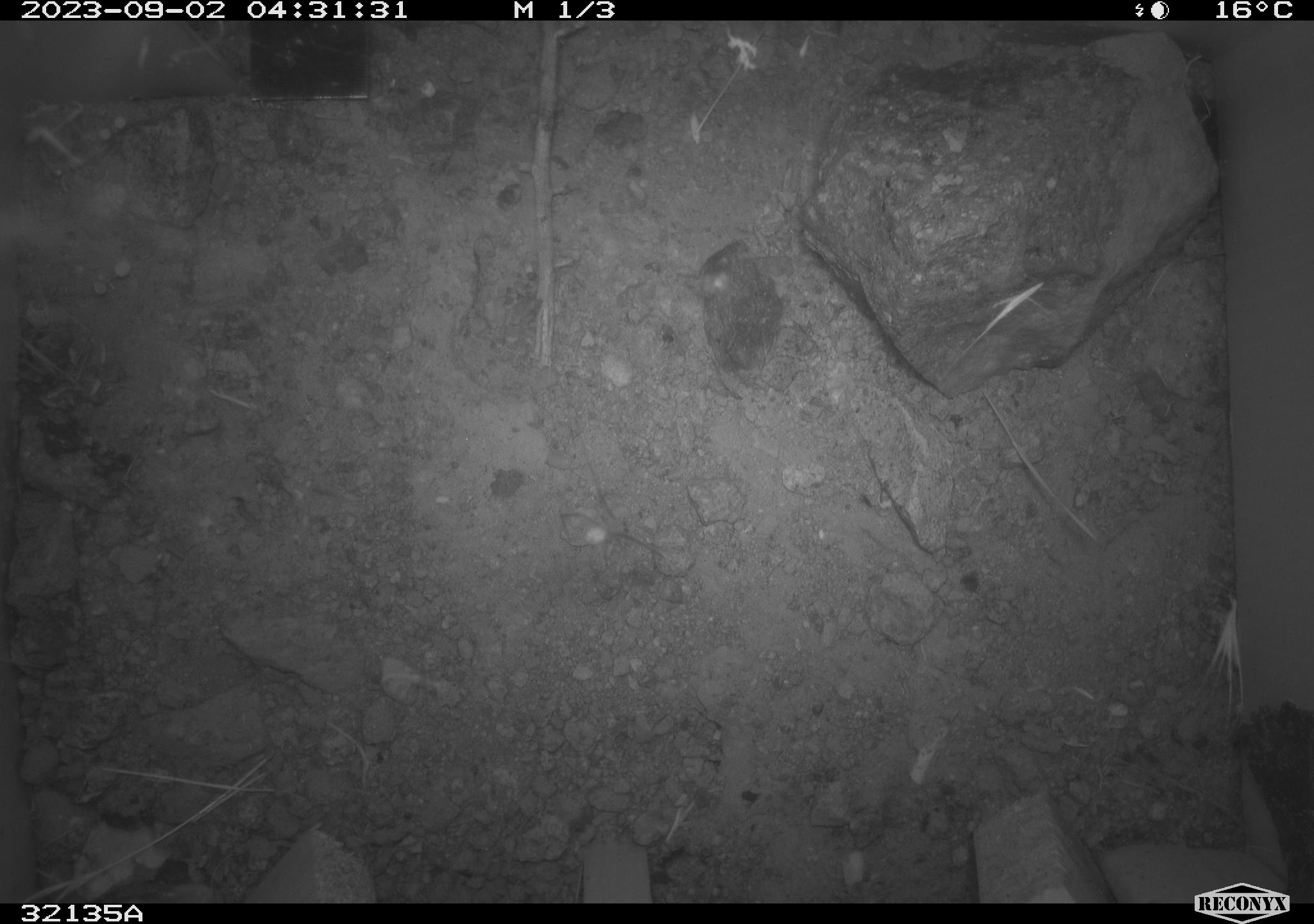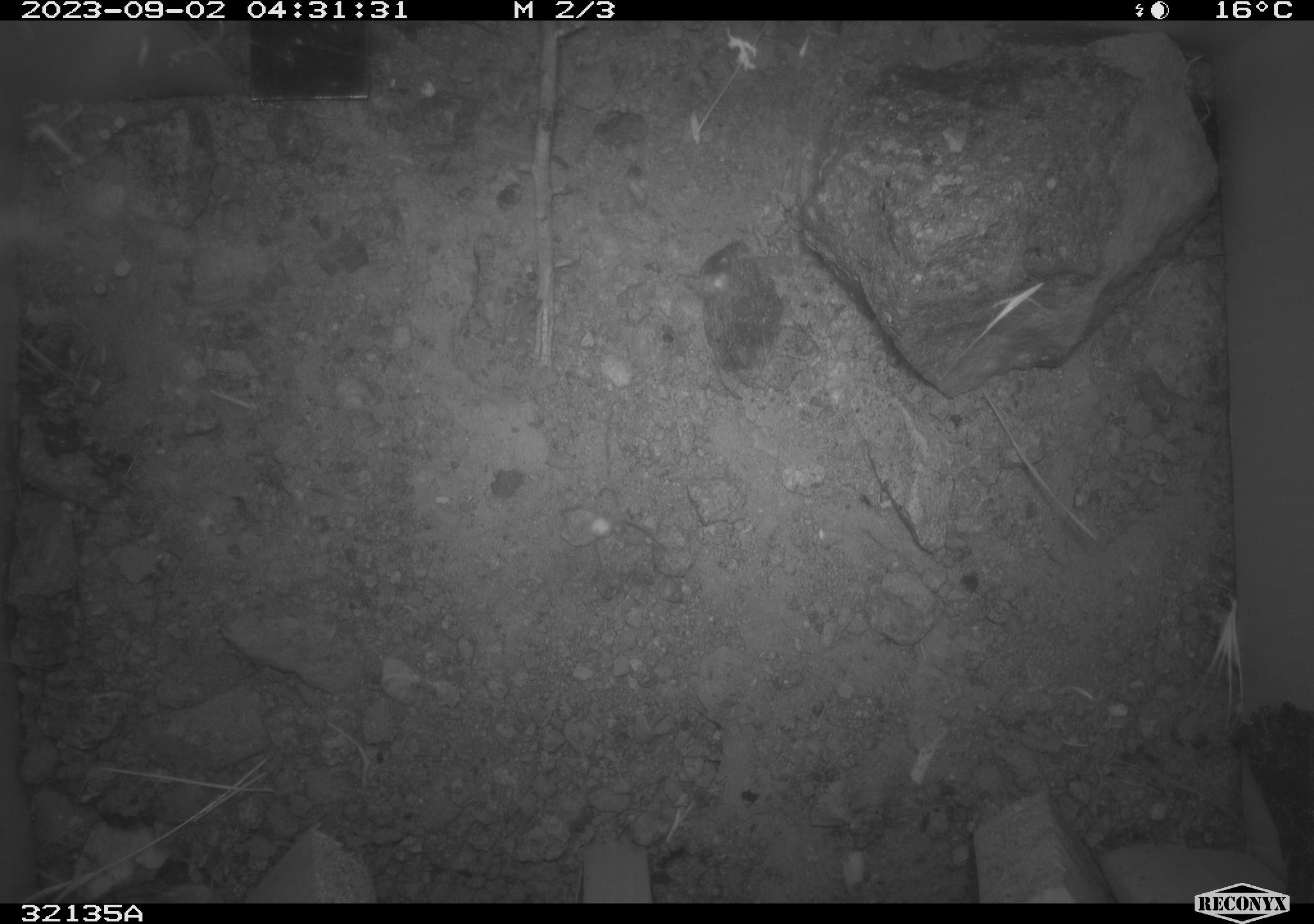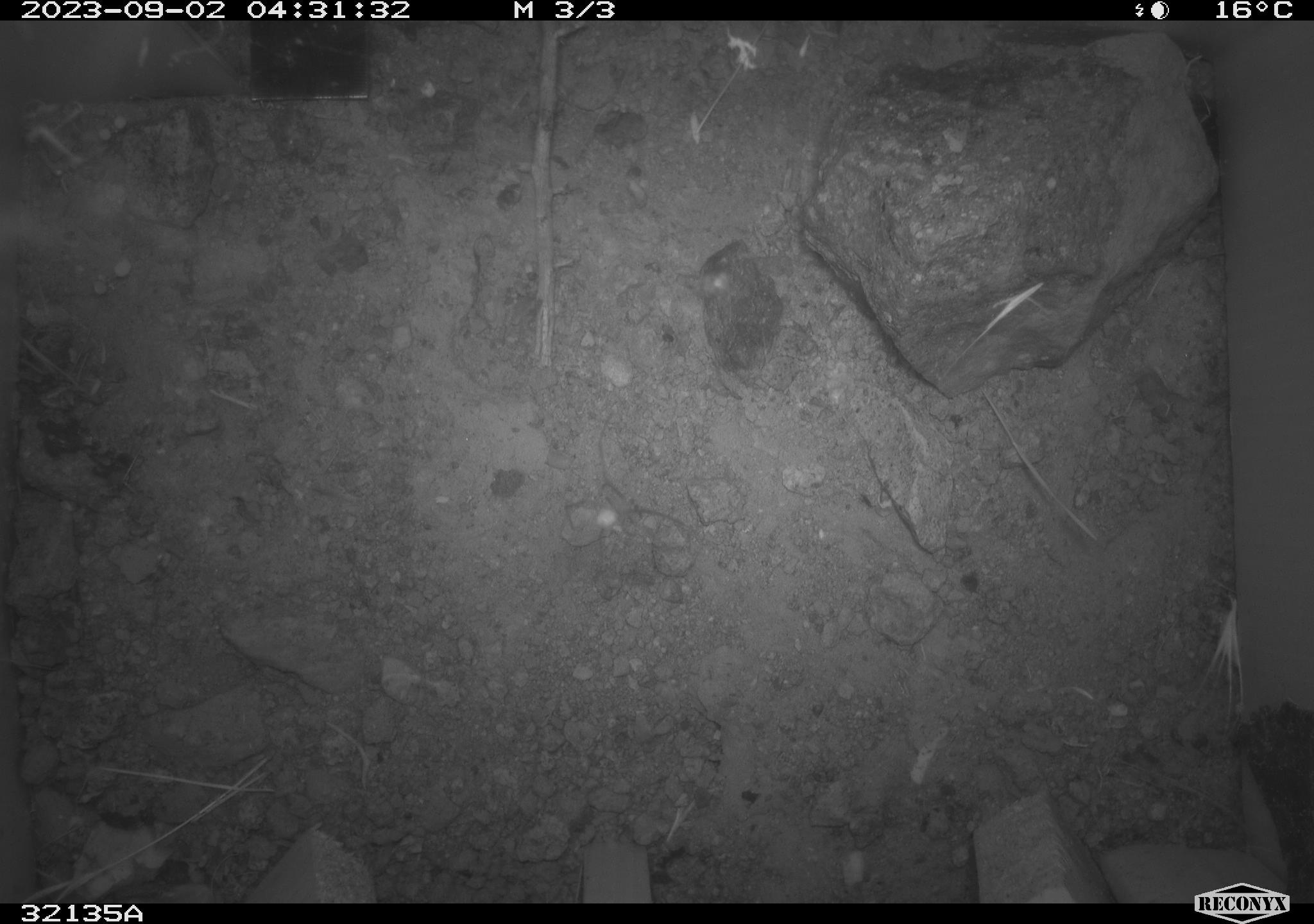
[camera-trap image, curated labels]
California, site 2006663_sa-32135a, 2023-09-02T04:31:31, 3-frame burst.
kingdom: Animalia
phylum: Chordata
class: Mammalia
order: Rodentia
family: Heteromyidae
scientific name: Heteromyidae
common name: kangaroo rats and pocket mice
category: heteromyidae family